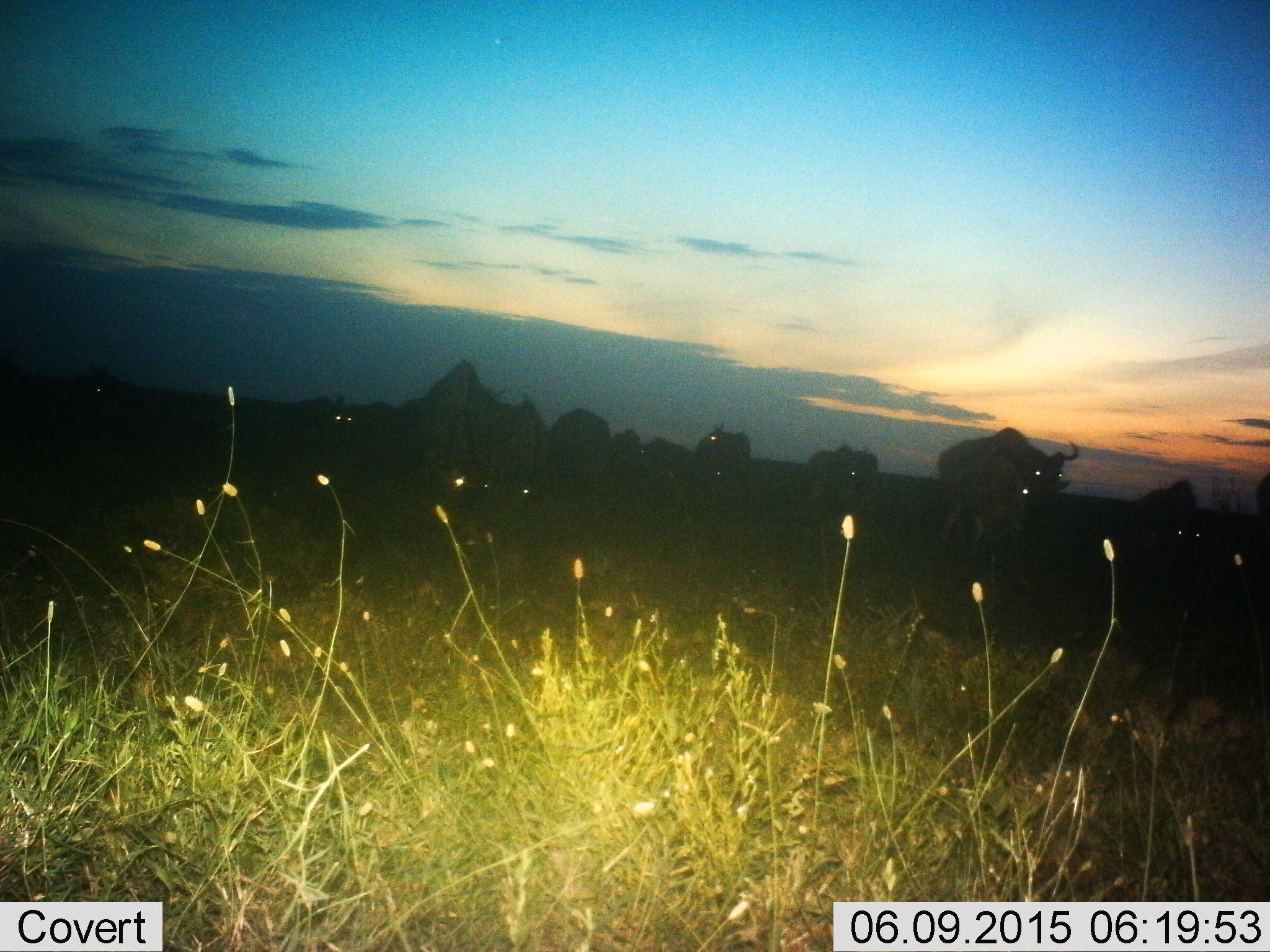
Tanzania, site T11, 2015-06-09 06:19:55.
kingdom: Animalia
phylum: Chordata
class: Mammalia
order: Artiodactyla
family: Bovidae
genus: Connochaetes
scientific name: Connochaetes taurinus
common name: blue wildebeest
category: wildebeest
Wildebeest (blue wildebeest) (Connochaetes taurinus), count 11-50. Behavior (volunteer vote fractions): standing 50%, resting 10%, moving 60%, interacting 0%. Young present (vote fraction): 20%. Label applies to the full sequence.